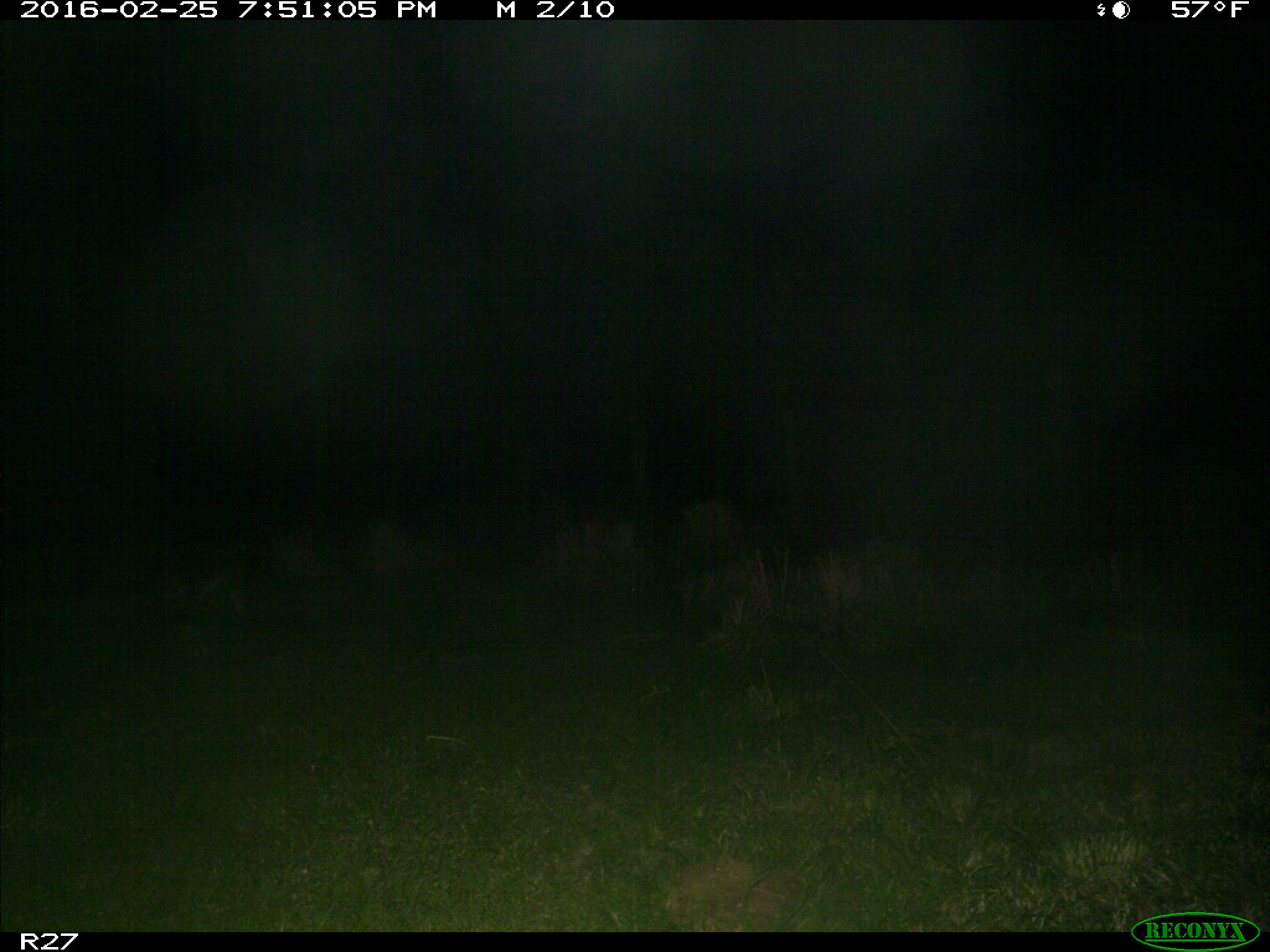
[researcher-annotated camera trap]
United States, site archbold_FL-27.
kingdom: Animalia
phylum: Chordata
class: Mammalia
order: Carnivora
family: Procyonidae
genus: Procyon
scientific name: Procyon lotor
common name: common raccoon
Procyon lotor (common raccoon).